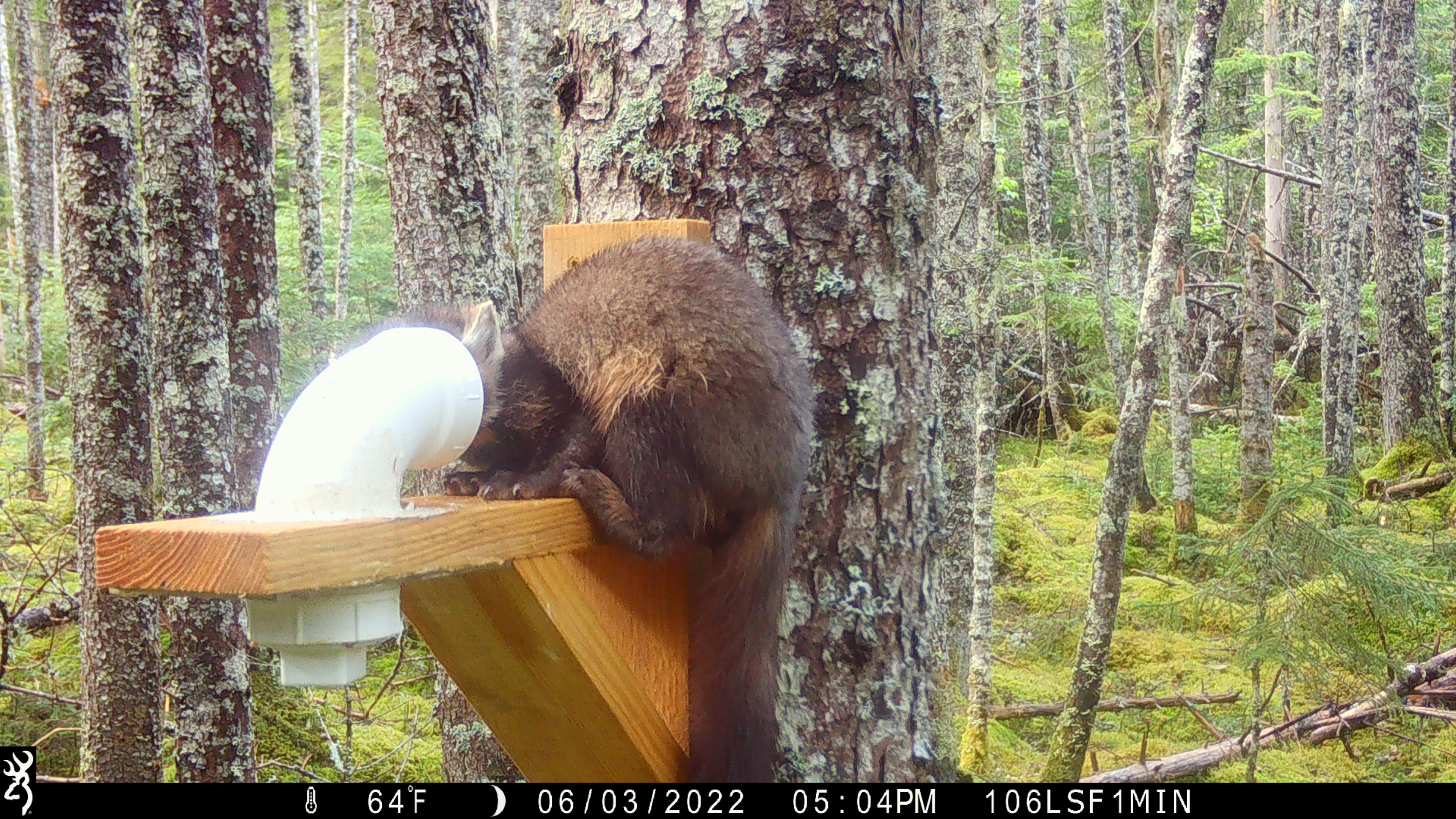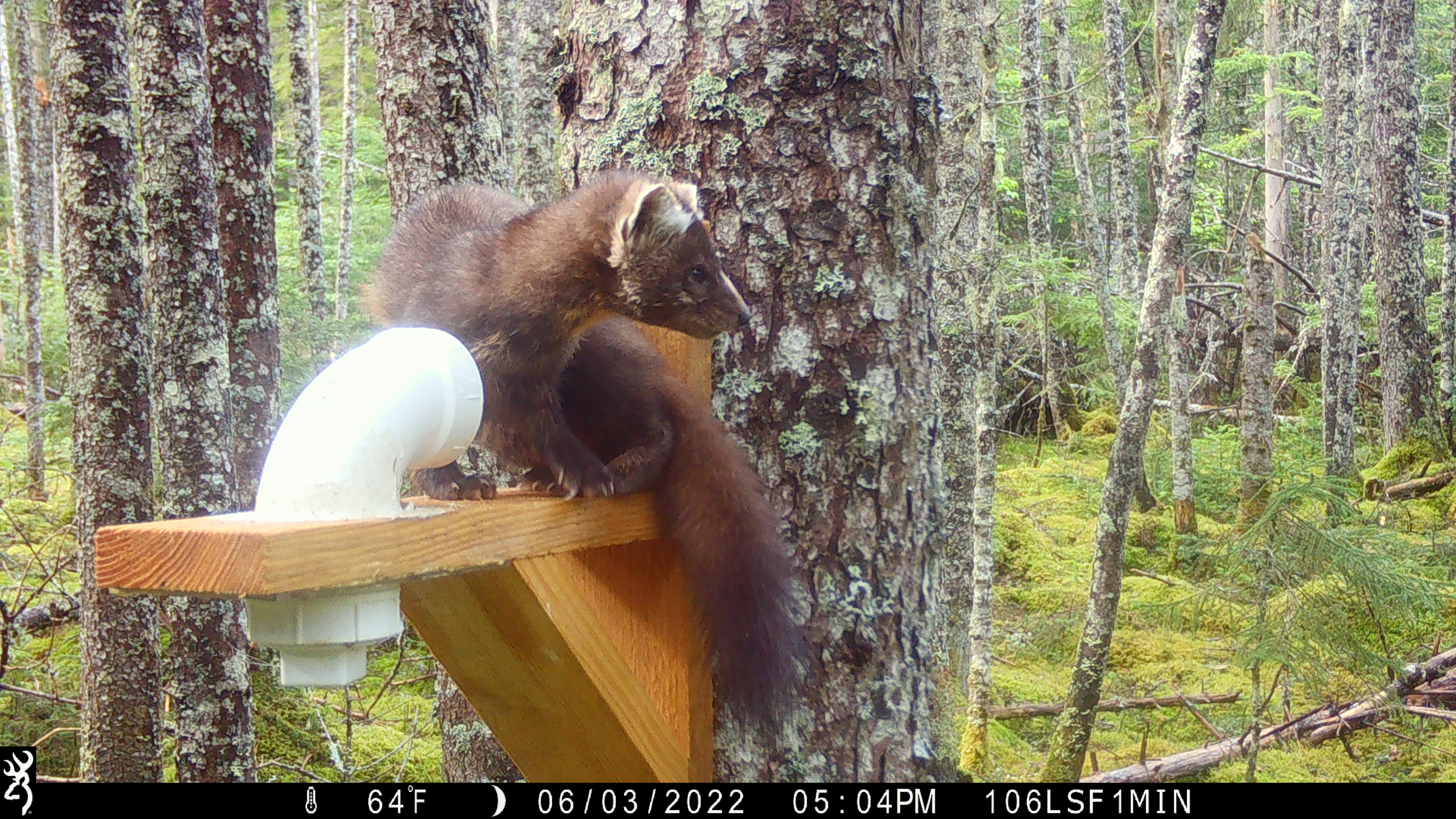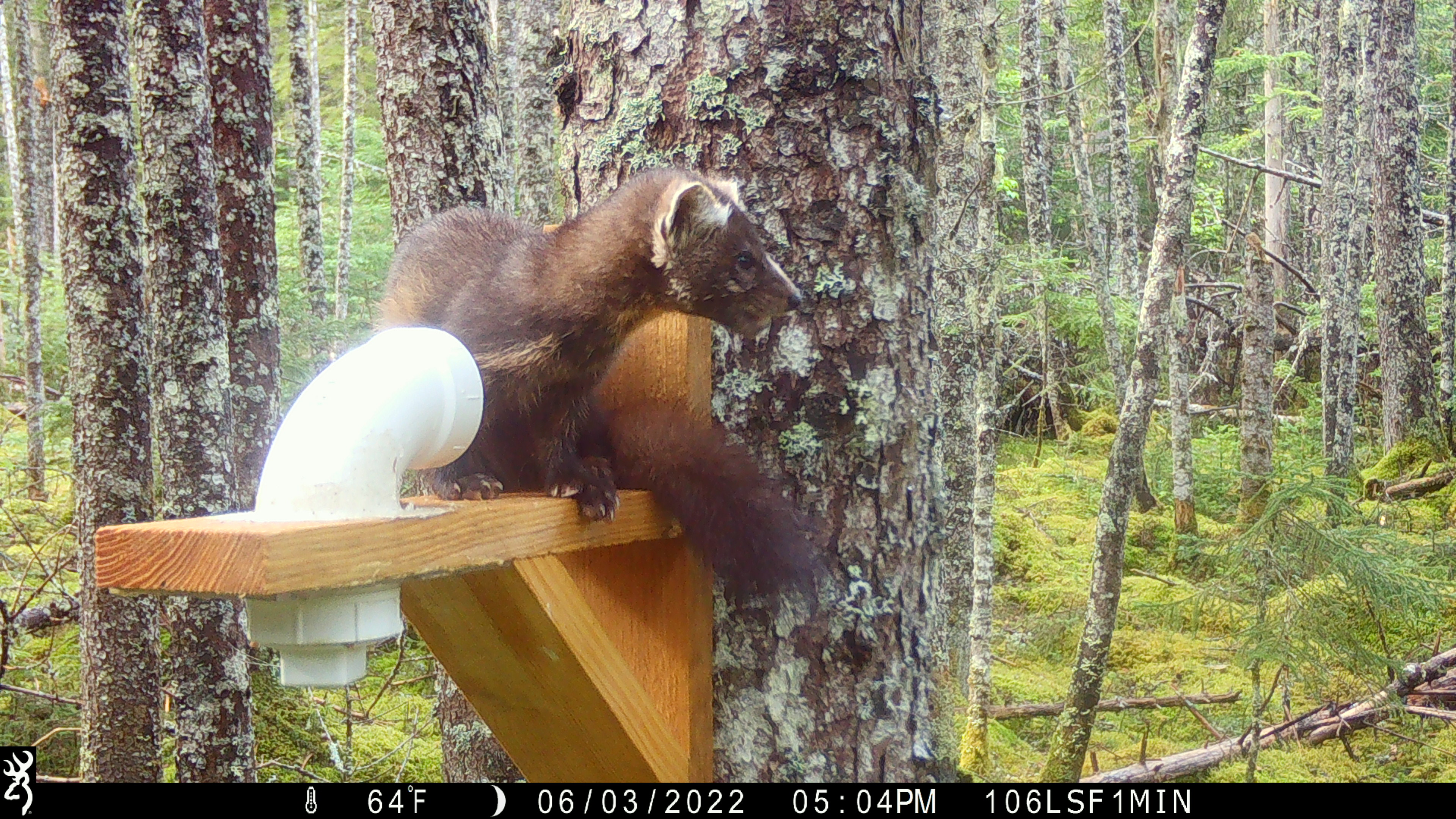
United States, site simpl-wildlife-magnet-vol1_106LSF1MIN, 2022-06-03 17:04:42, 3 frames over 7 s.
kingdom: Animalia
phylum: Chordata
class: Mammalia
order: Carnivora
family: Mustelidae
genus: Martes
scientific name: Martes americana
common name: american marten